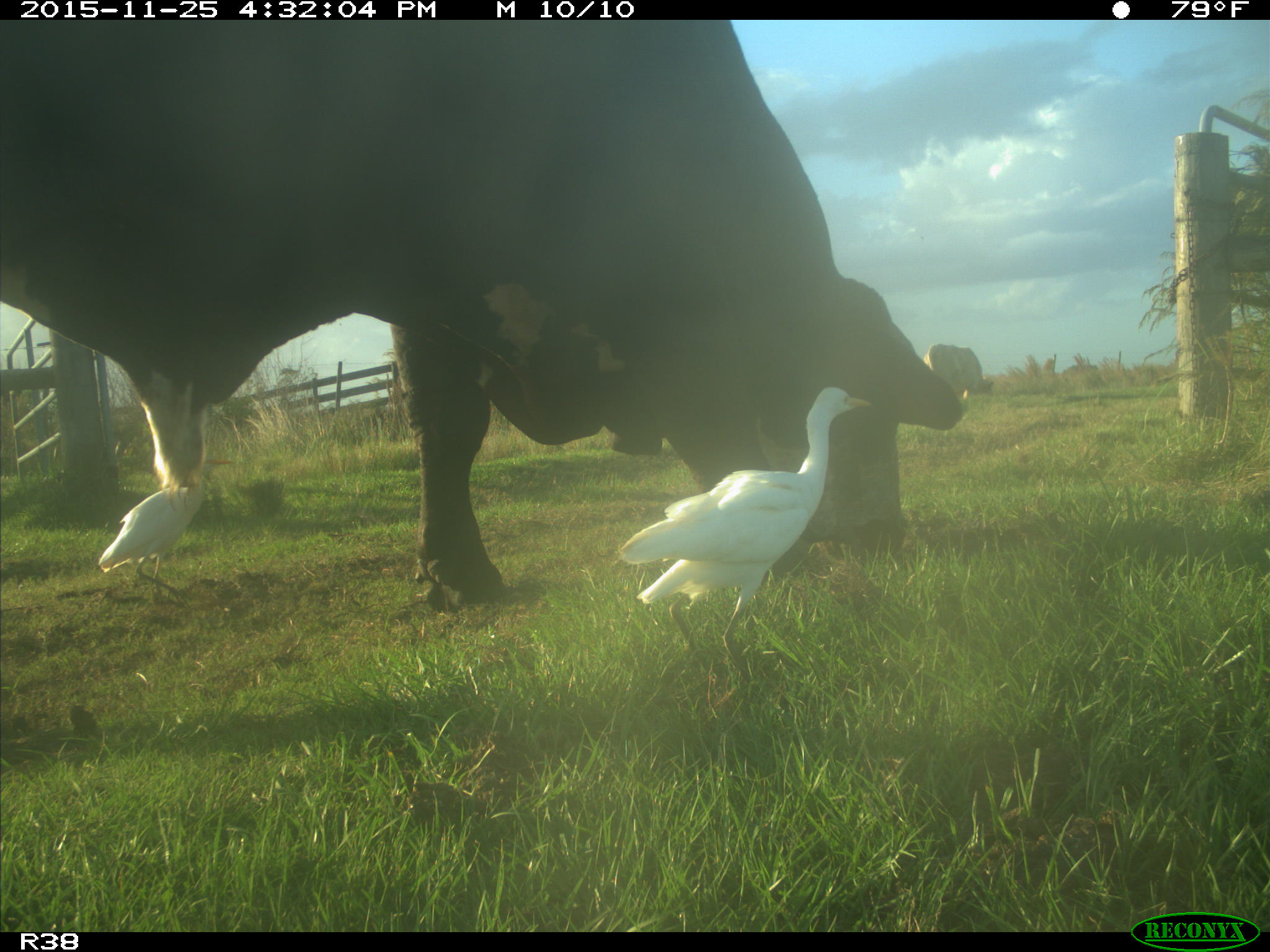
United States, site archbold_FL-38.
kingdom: Animalia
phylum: Chordata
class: Mammalia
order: Artiodactyla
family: Bovidae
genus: Bos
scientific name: Bos taurus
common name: domestic cow